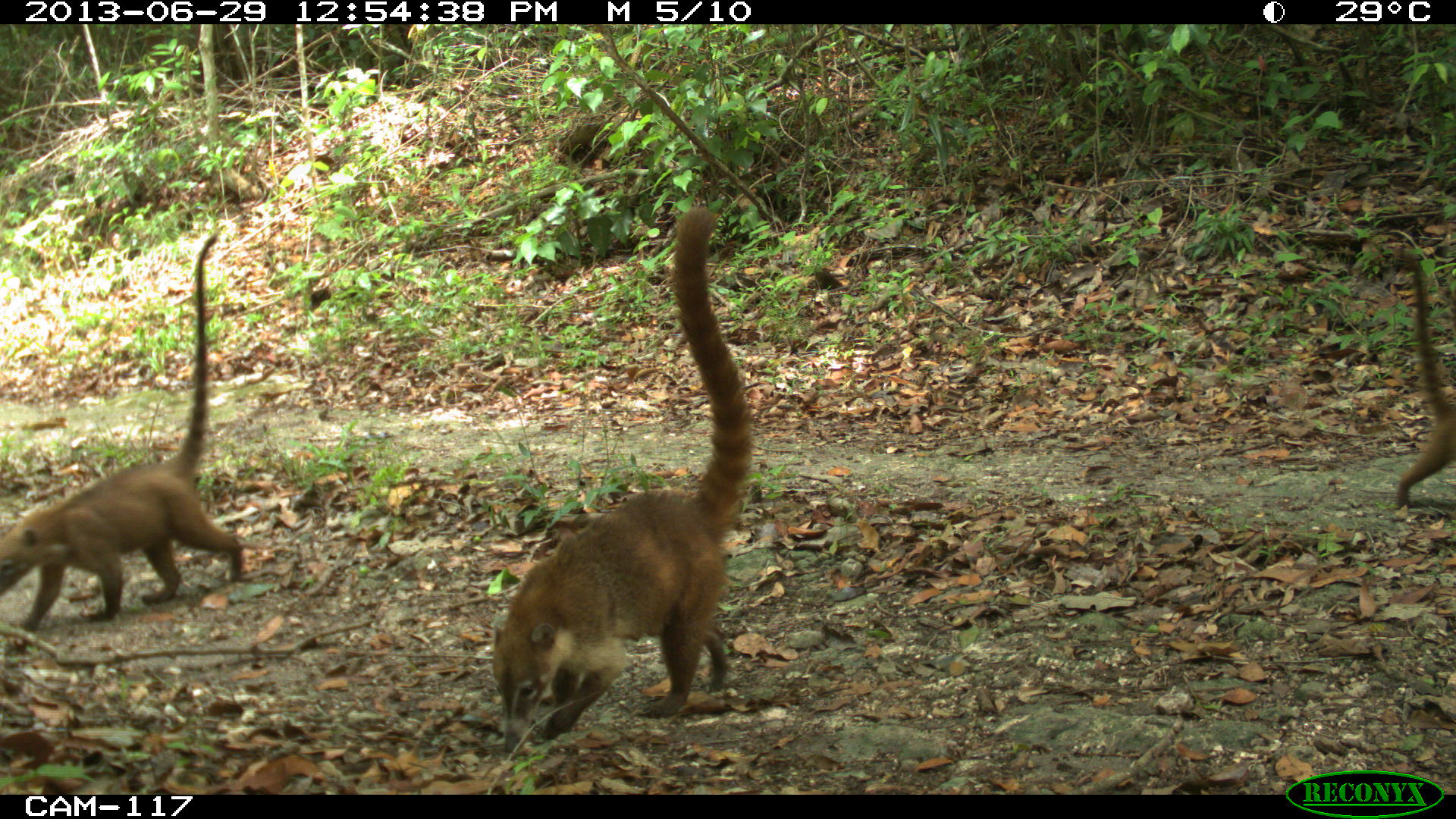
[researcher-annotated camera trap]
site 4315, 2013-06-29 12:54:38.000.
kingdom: Animalia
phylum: Chordata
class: Mammalia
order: Carnivora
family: Procyonidae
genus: Nasua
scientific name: Nasua narica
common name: white-nosed coati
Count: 4.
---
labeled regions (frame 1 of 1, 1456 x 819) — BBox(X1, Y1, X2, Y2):
nasua narica: BBox(490, 204, 755, 753); BBox(0, 232, 241, 633); BBox(1393, 267, 1455, 509)